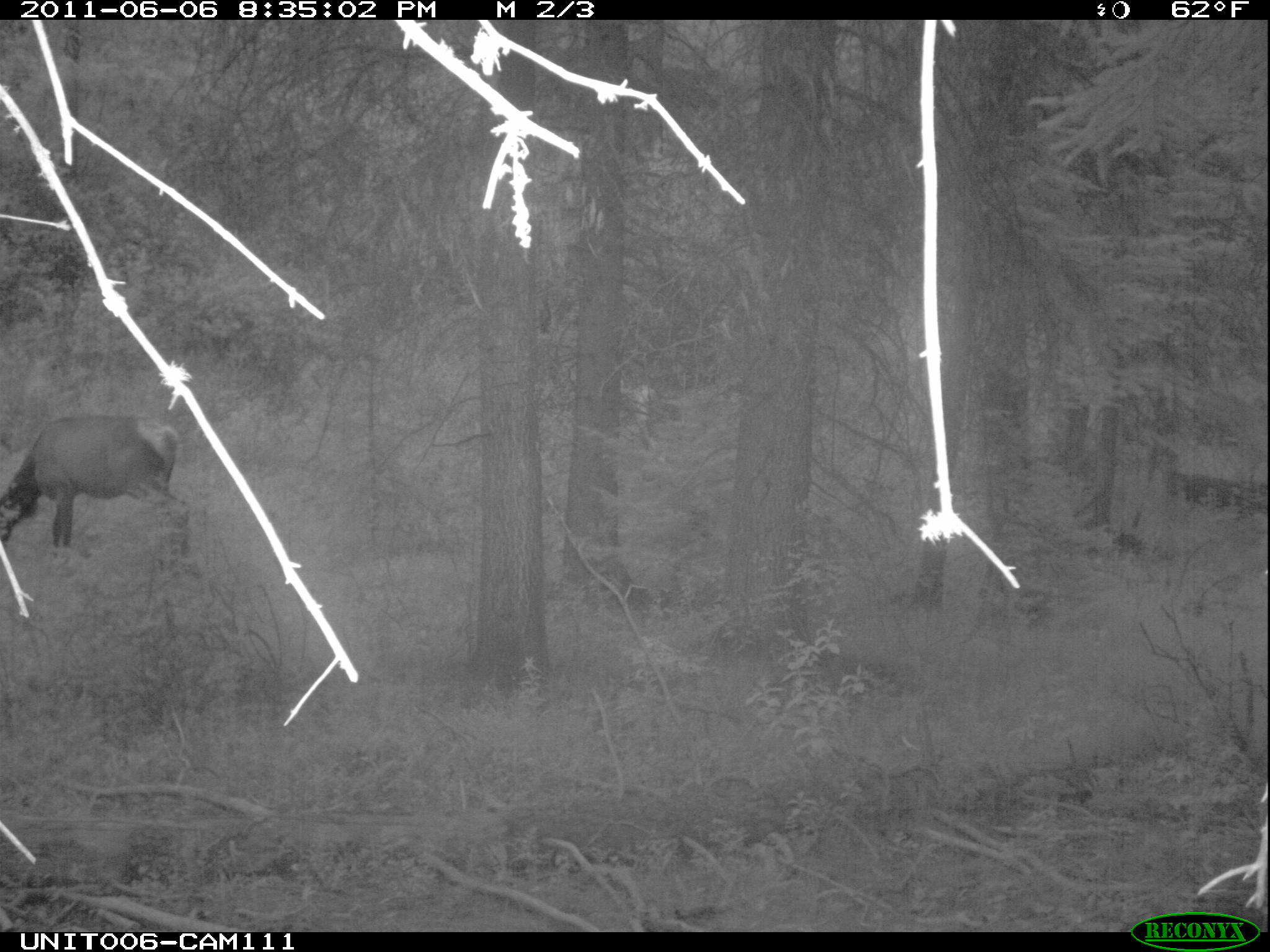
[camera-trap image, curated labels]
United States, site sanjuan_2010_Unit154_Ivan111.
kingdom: Animalia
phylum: Chordata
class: Mammalia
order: Artiodactyla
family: Cervidae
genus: Cervus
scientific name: Cervus elaphus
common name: red deer